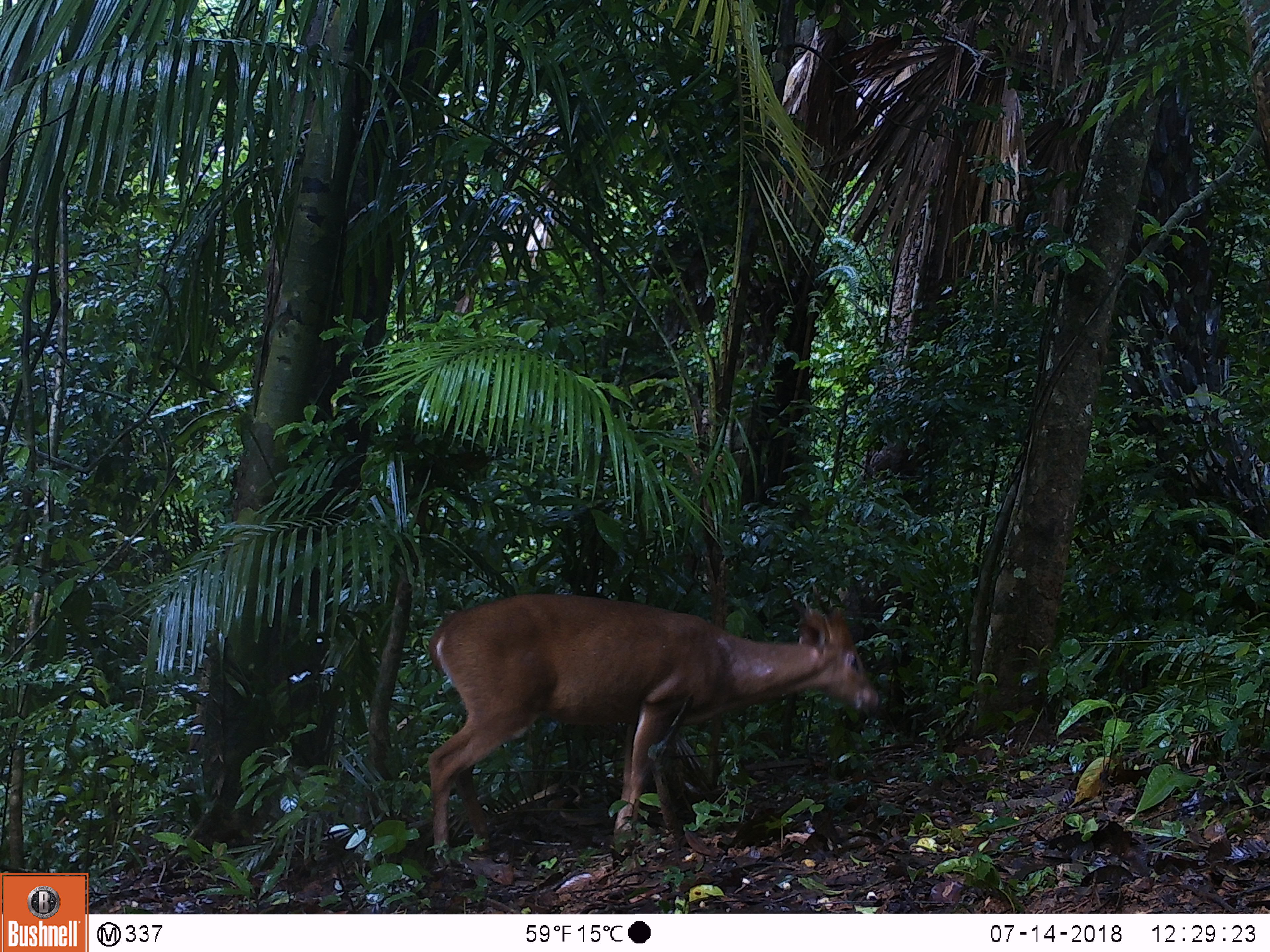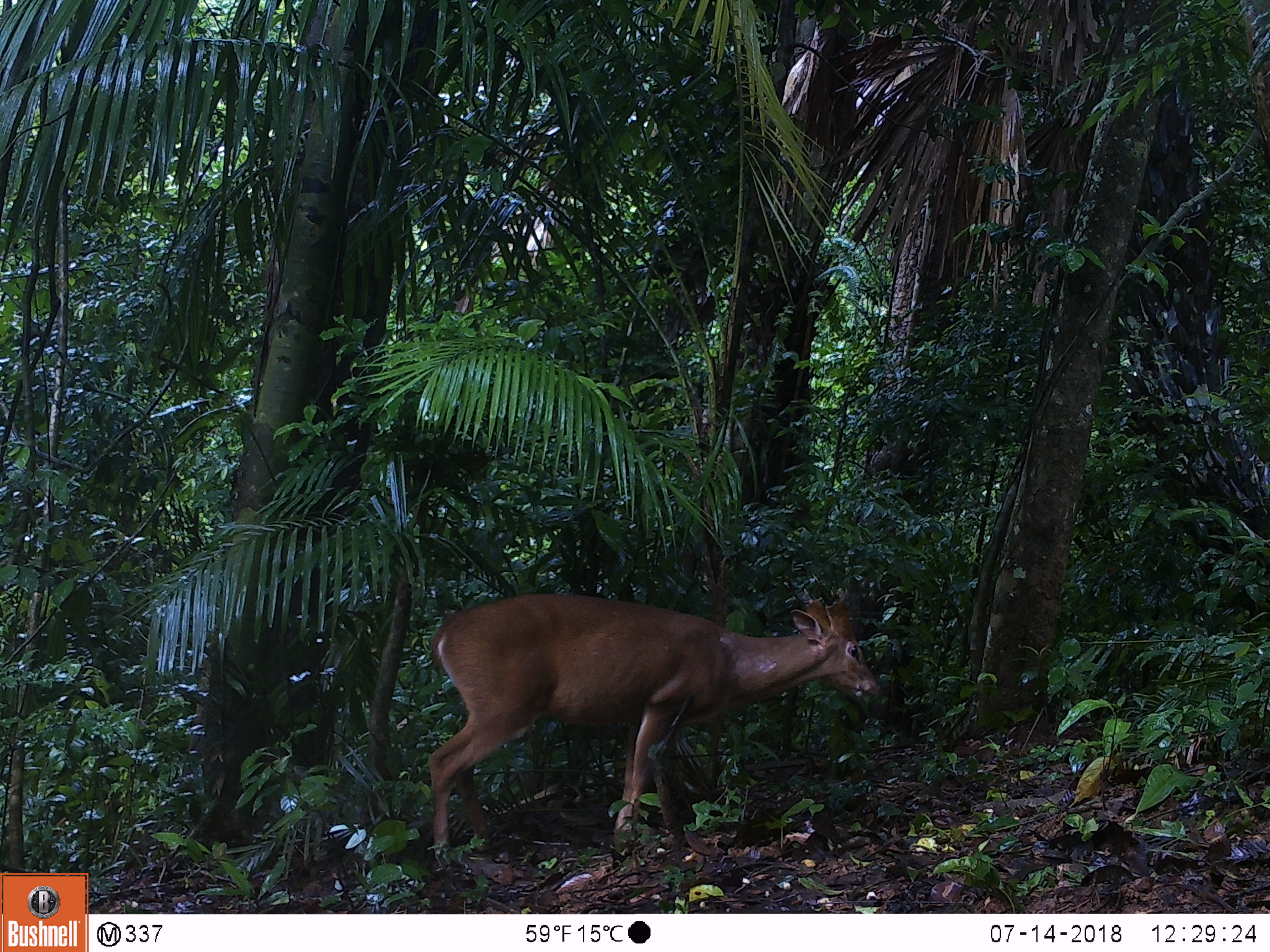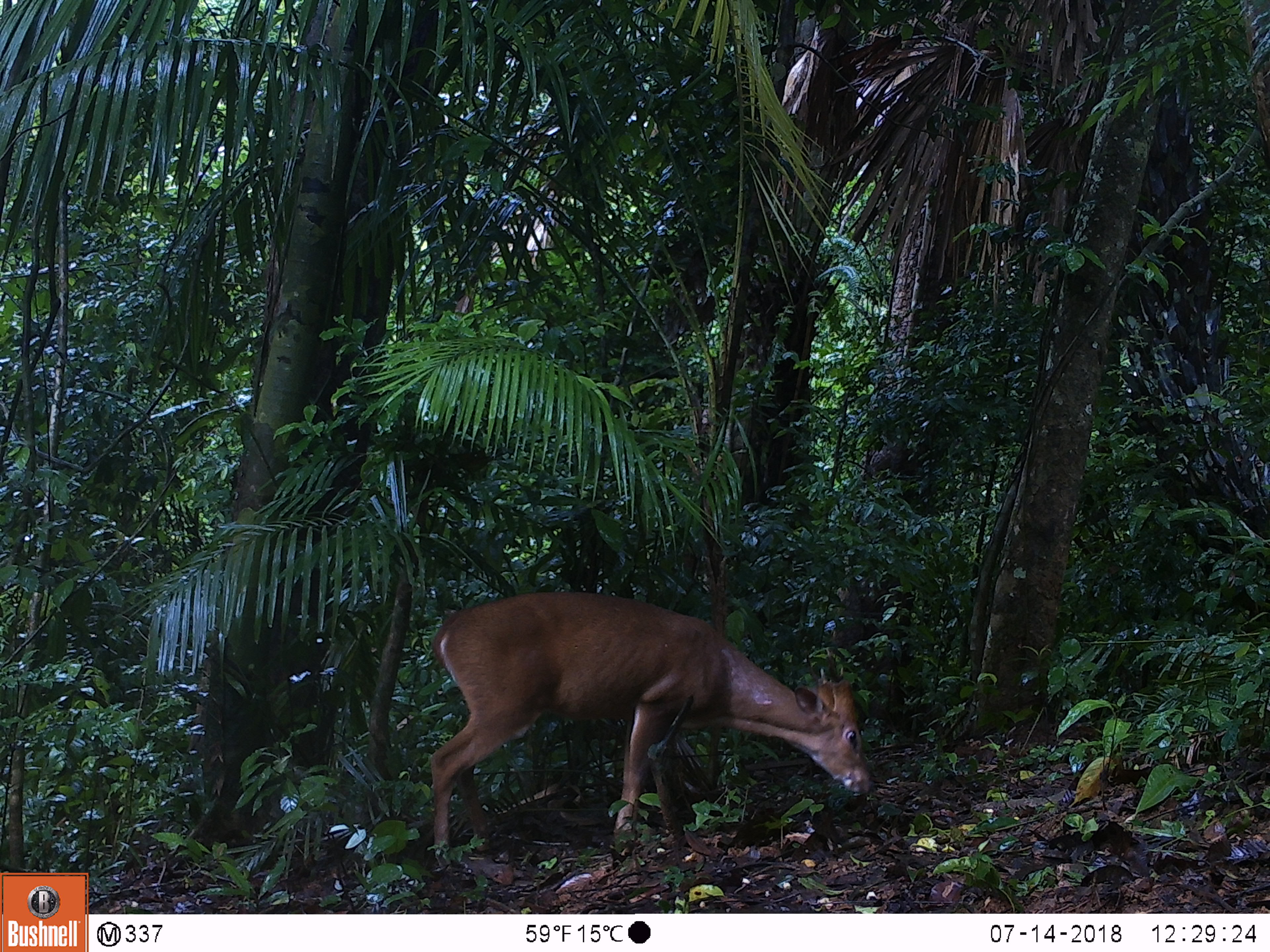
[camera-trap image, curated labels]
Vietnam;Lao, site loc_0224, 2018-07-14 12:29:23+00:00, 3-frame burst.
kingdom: Animalia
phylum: Chordata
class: Mammalia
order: Artiodactyla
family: Cervidae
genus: Muntiacus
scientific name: Muntiacus vuquangensis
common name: large-antlered muntjac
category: large antlered muntjac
Large antlered muntjac (large-antlered muntjac) (Muntiacus vuquangensis). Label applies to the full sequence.